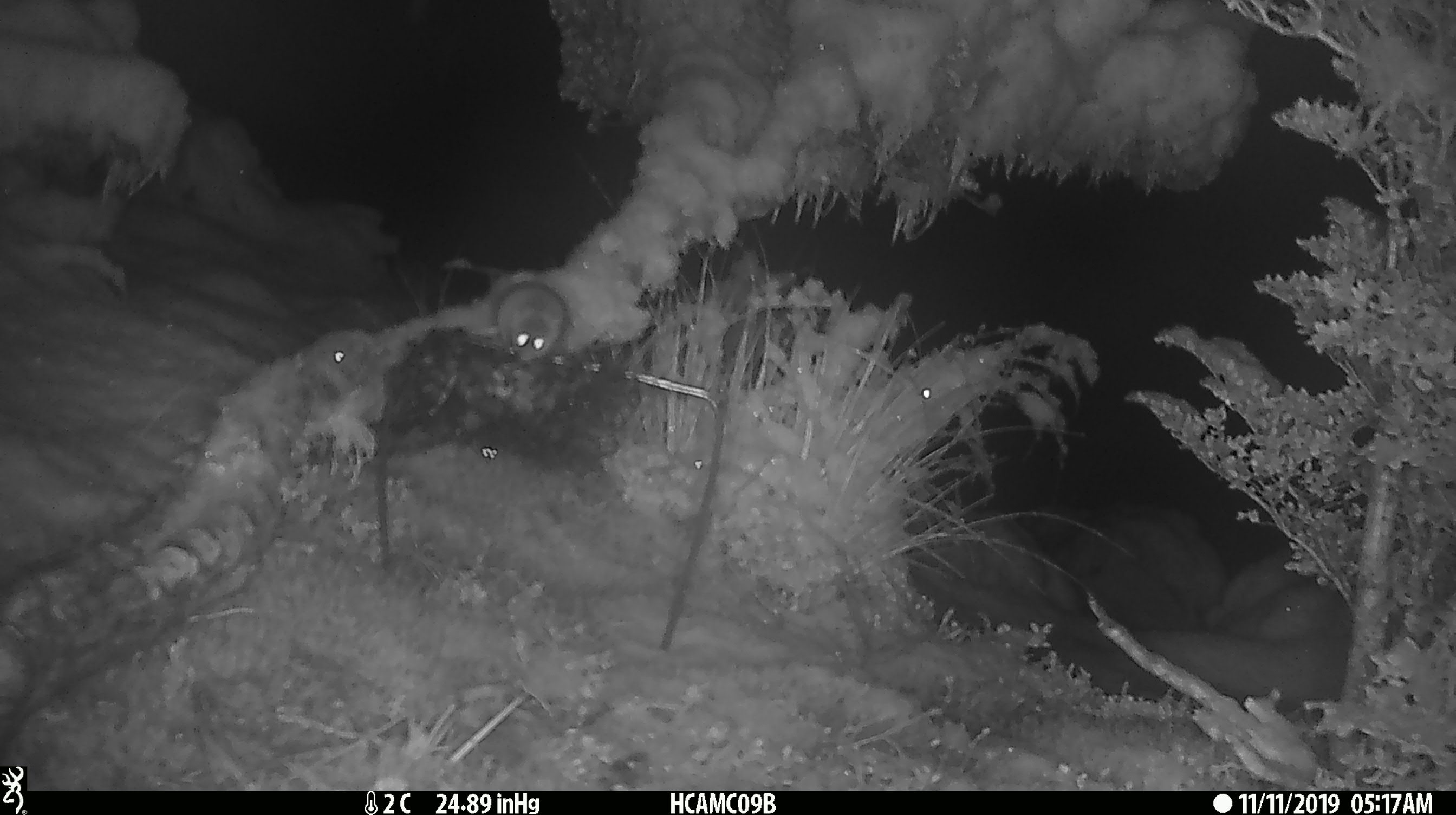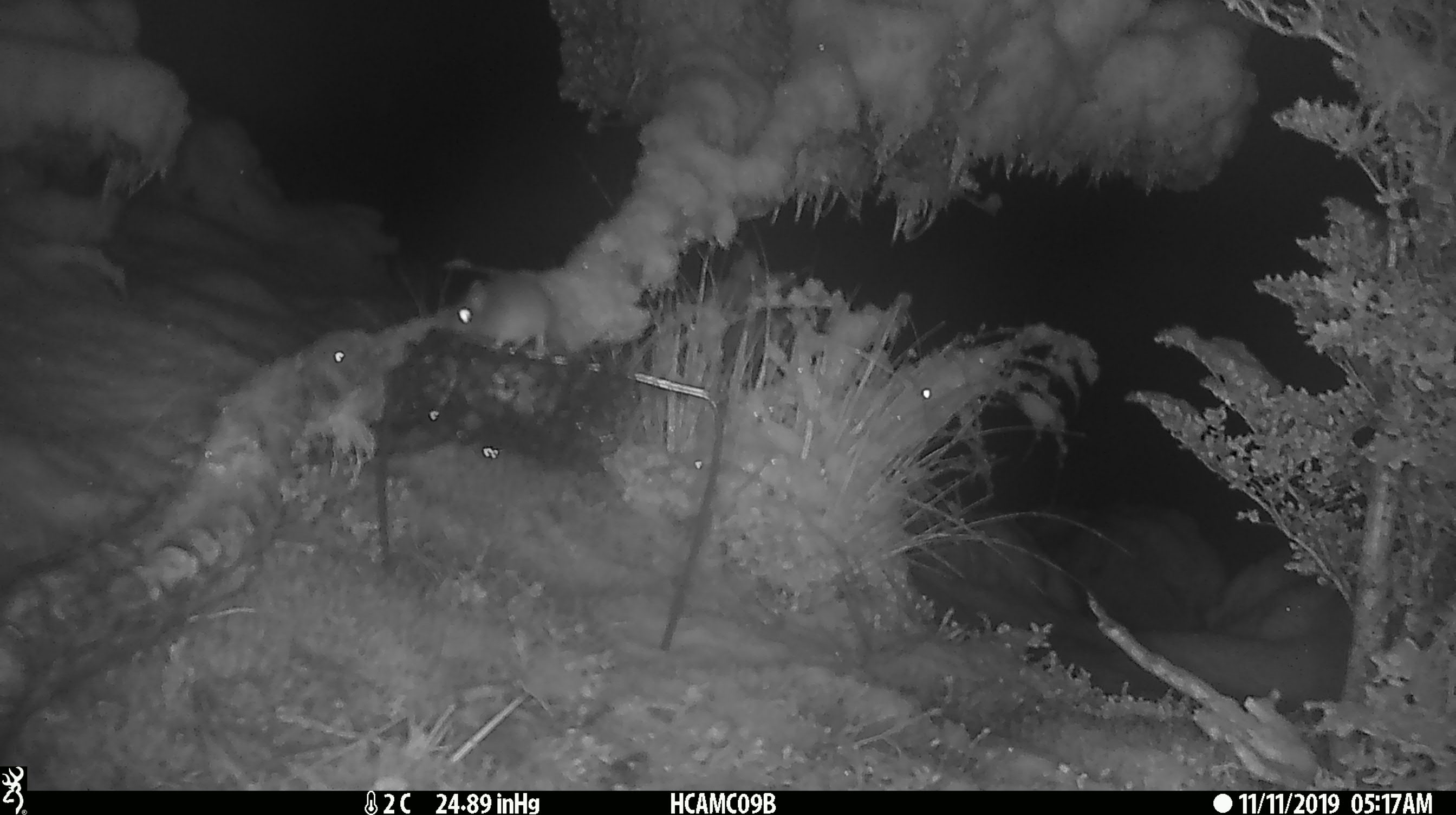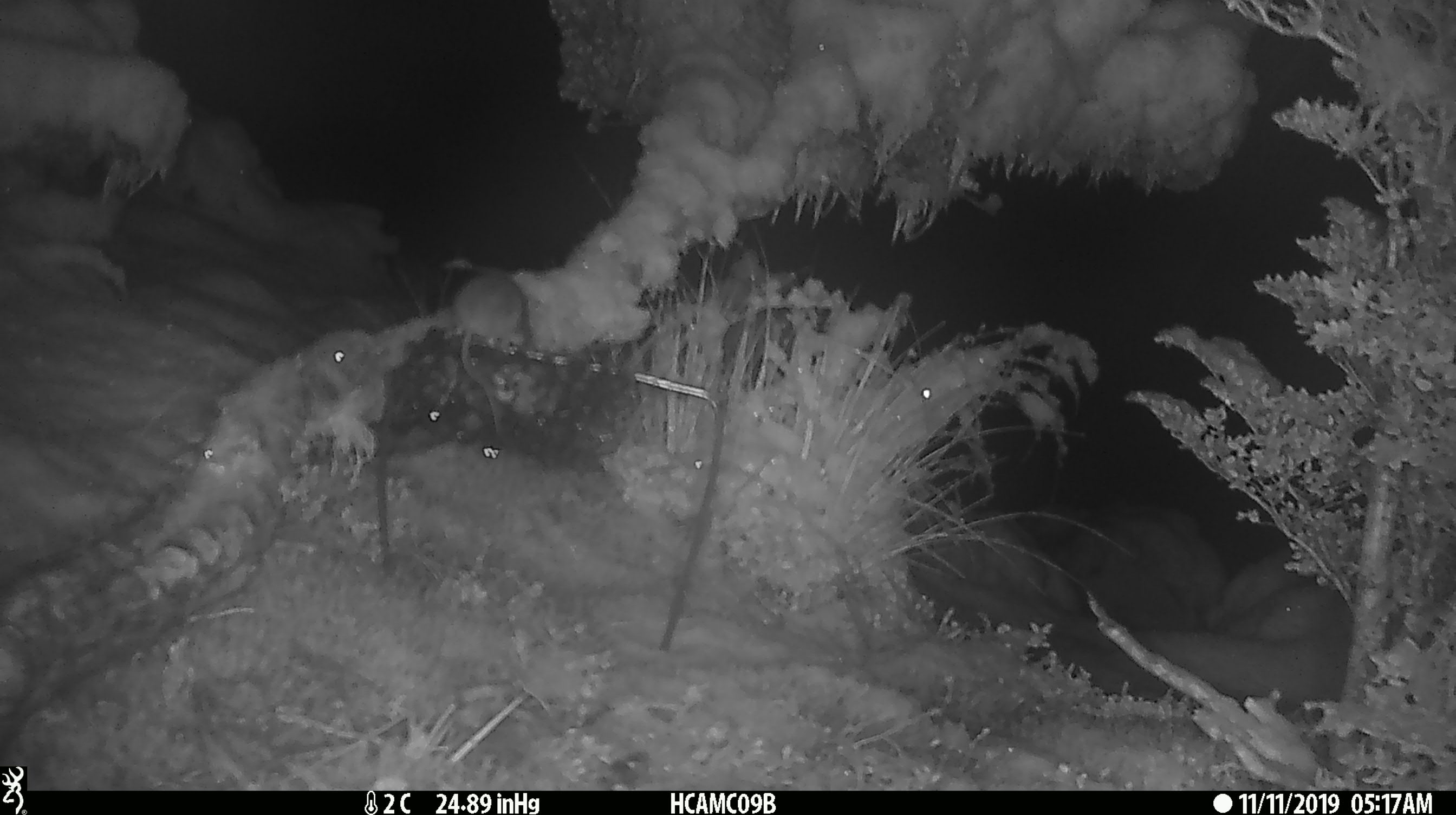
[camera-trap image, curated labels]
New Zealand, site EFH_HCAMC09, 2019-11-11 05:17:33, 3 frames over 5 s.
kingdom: Animalia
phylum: Chordata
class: Mammalia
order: Rodentia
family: Muridae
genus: Mus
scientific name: Mus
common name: mouse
Mouse (Mus).